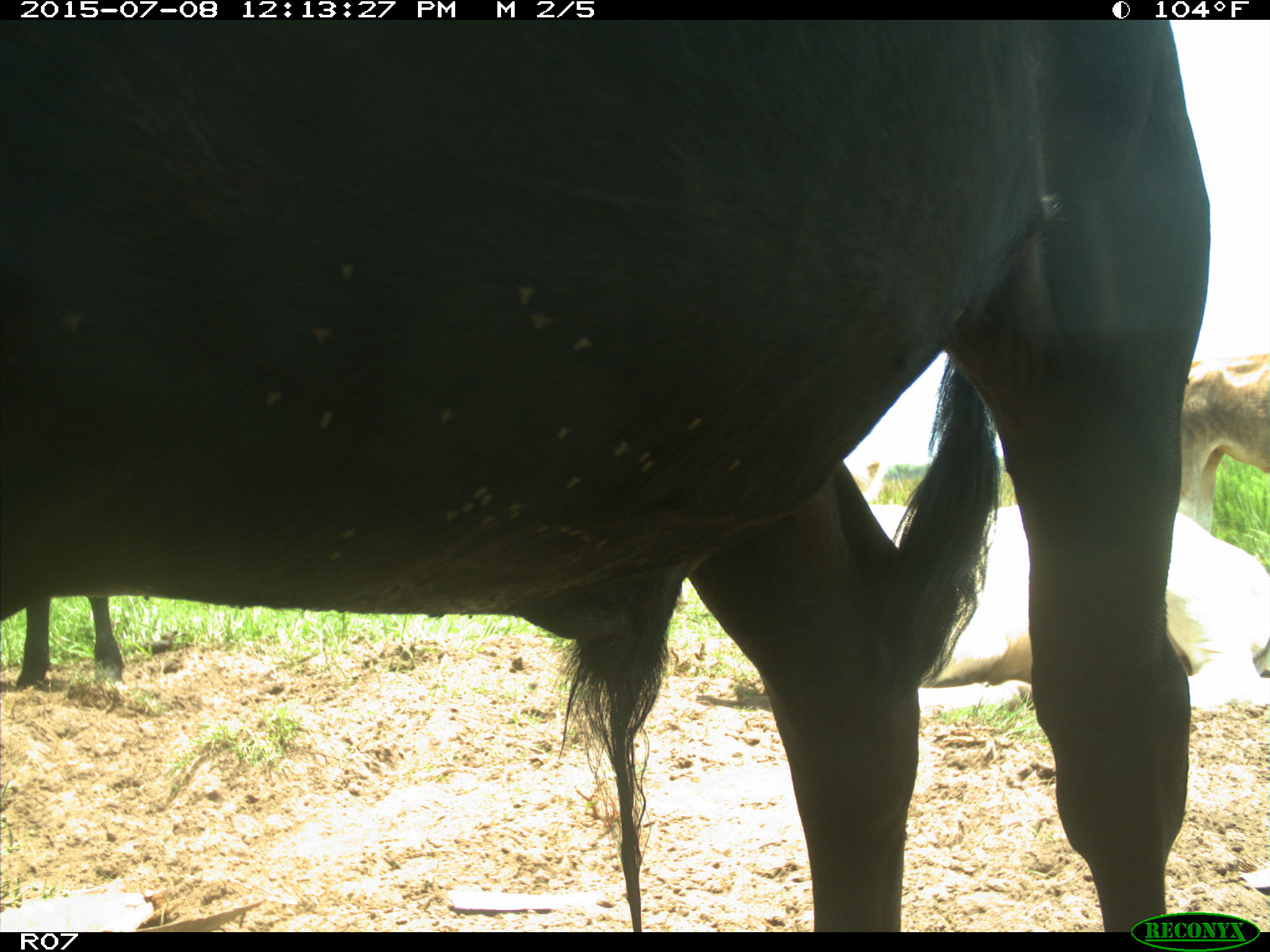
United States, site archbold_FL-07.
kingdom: Animalia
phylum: Chordata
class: Mammalia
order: Artiodactyla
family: Bovidae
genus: Bos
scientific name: Bos taurus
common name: domestic cow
Bos taurus (domestic cow).